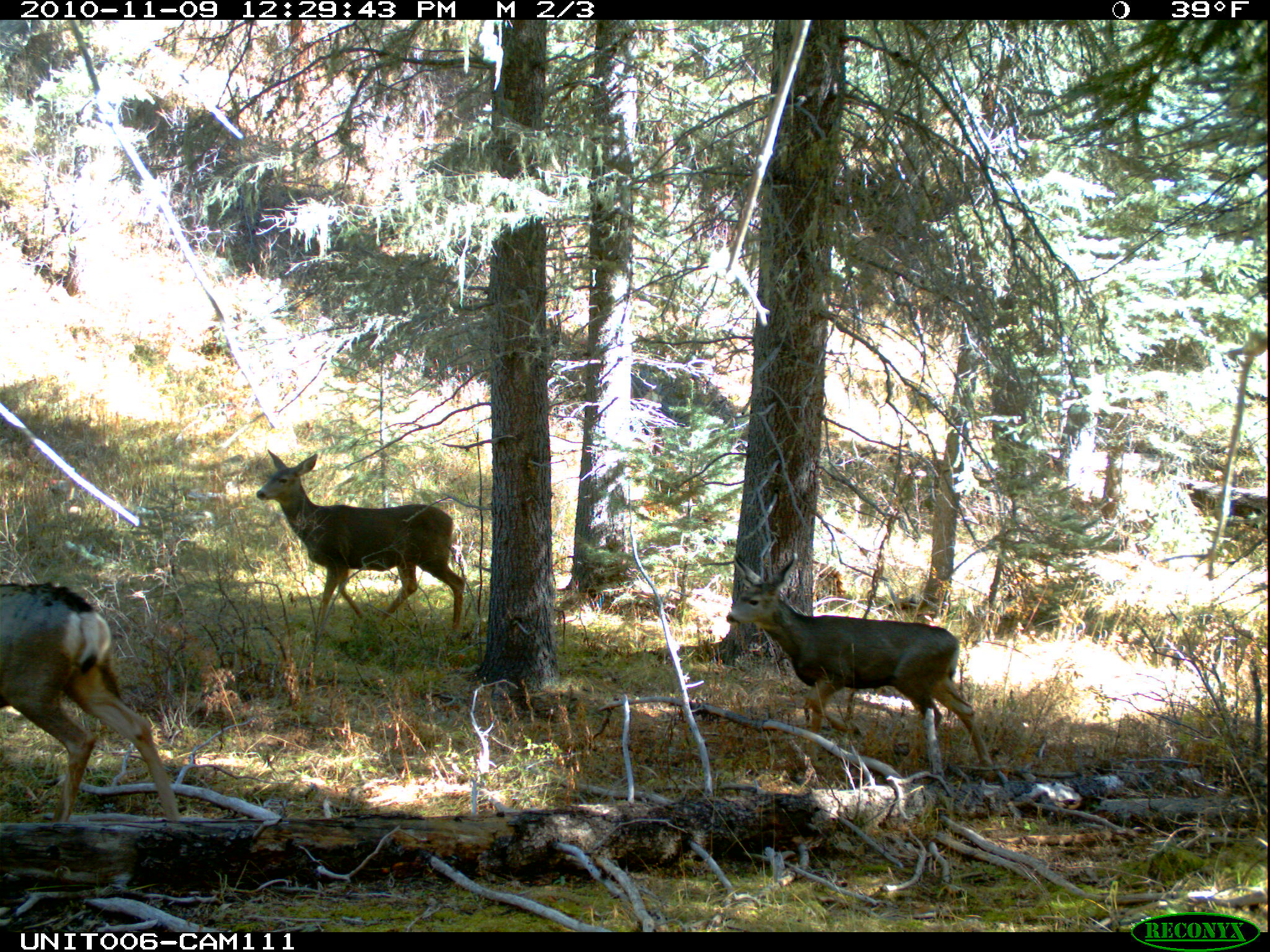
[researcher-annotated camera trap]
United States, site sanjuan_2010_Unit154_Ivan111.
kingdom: Animalia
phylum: Chordata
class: Mammalia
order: Artiodactyla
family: Cervidae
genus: Odocoileus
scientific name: Odocoileus hemionus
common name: mule deer